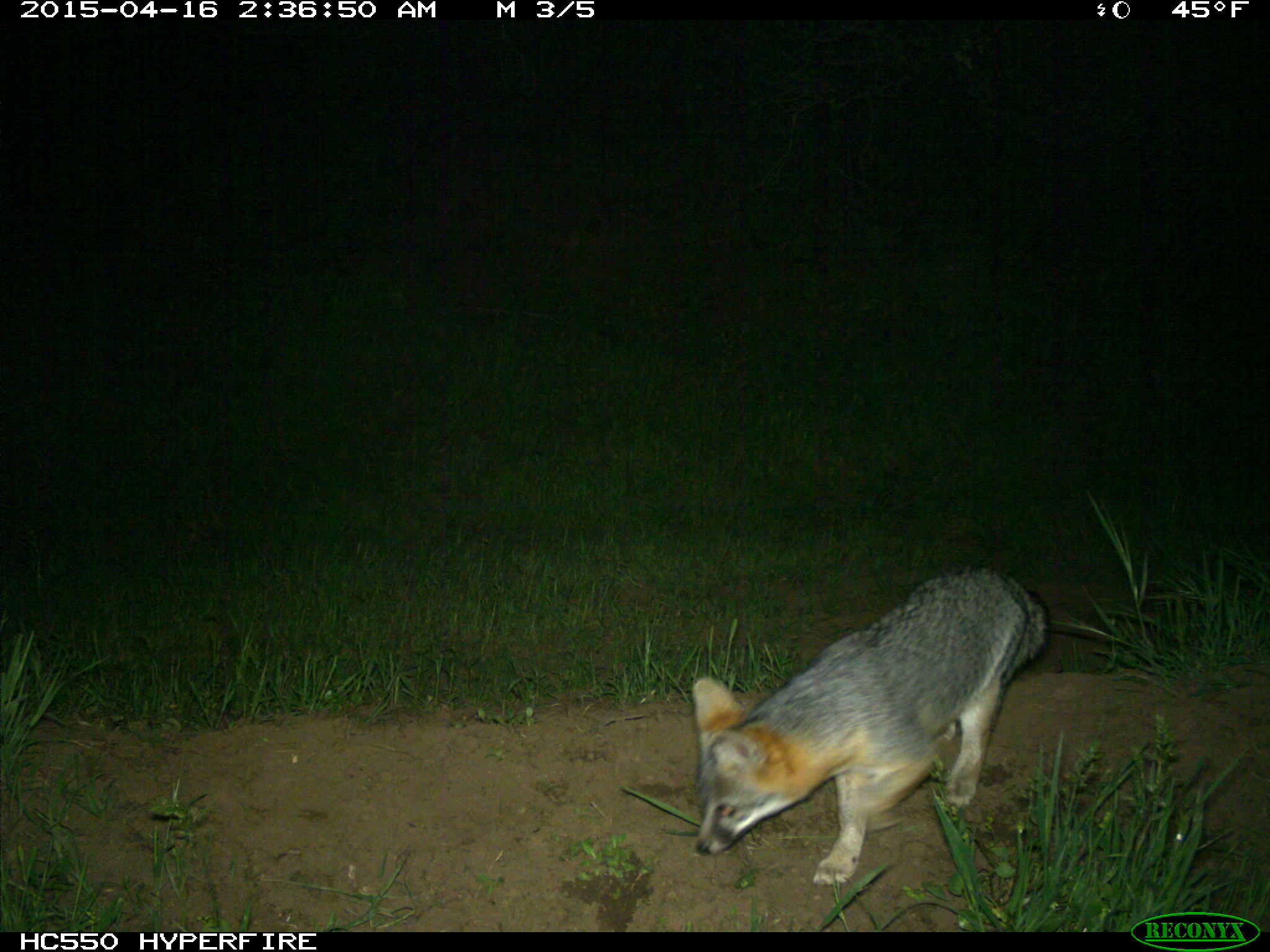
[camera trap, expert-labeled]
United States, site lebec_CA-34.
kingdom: Animalia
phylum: Chordata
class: Mammalia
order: Carnivora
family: Canidae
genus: Urocyon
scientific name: Urocyon cinereoargenteus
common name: gray fox